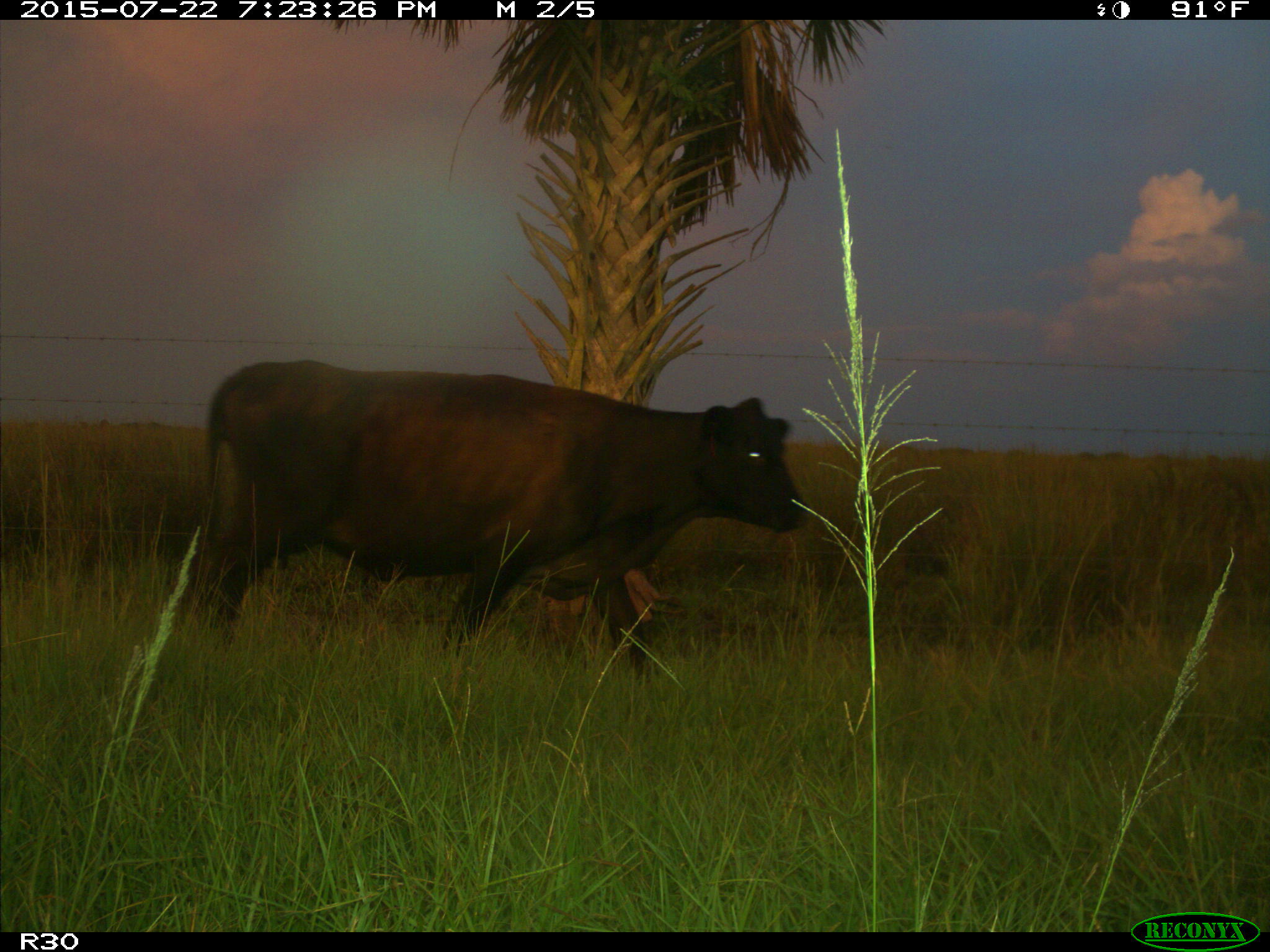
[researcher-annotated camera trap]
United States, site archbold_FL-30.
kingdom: Animalia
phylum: Chordata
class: Mammalia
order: Artiodactyla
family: Bovidae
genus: Bos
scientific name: Bos taurus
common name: domestic cow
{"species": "Bos taurus (domestic cow)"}